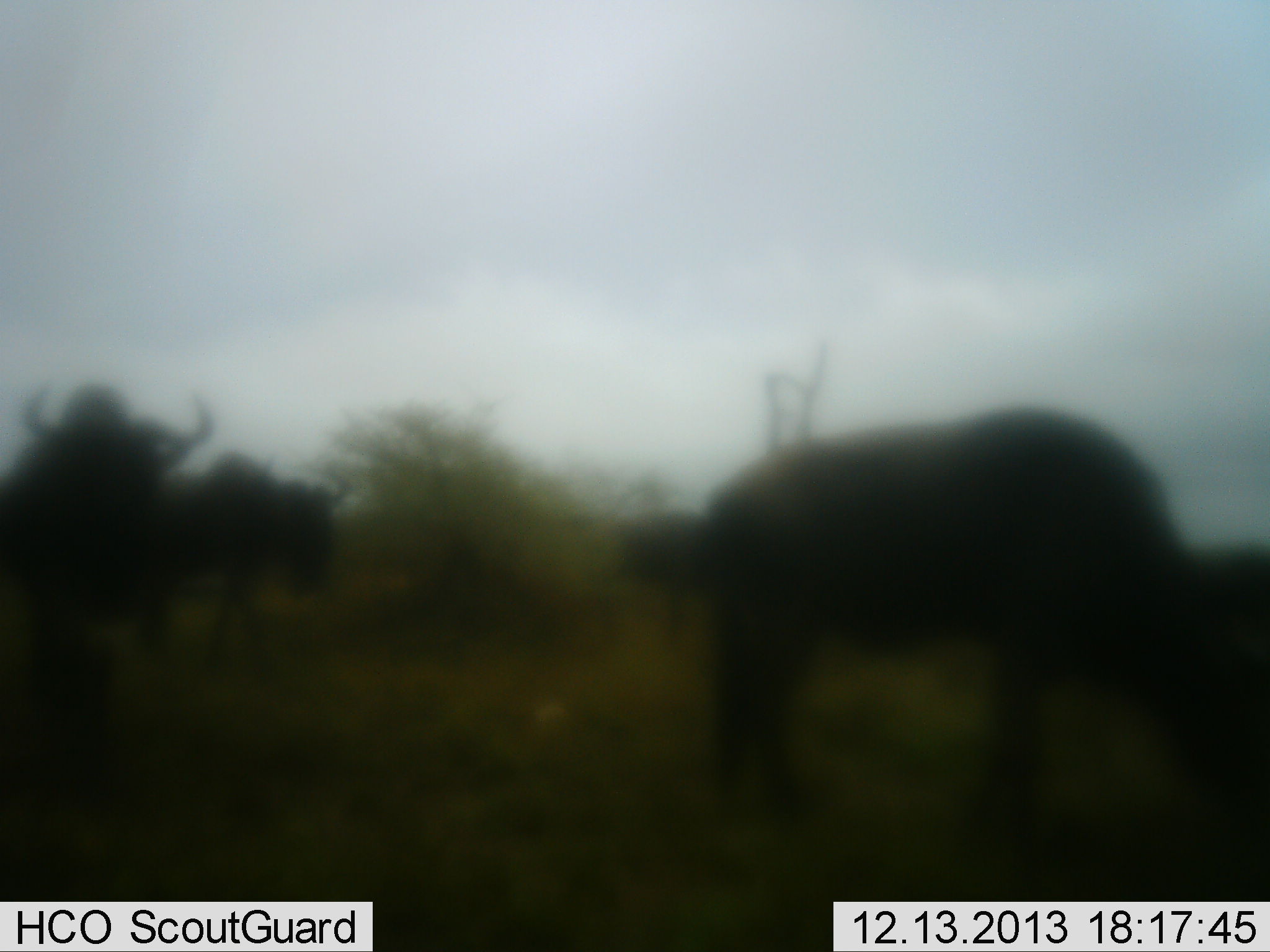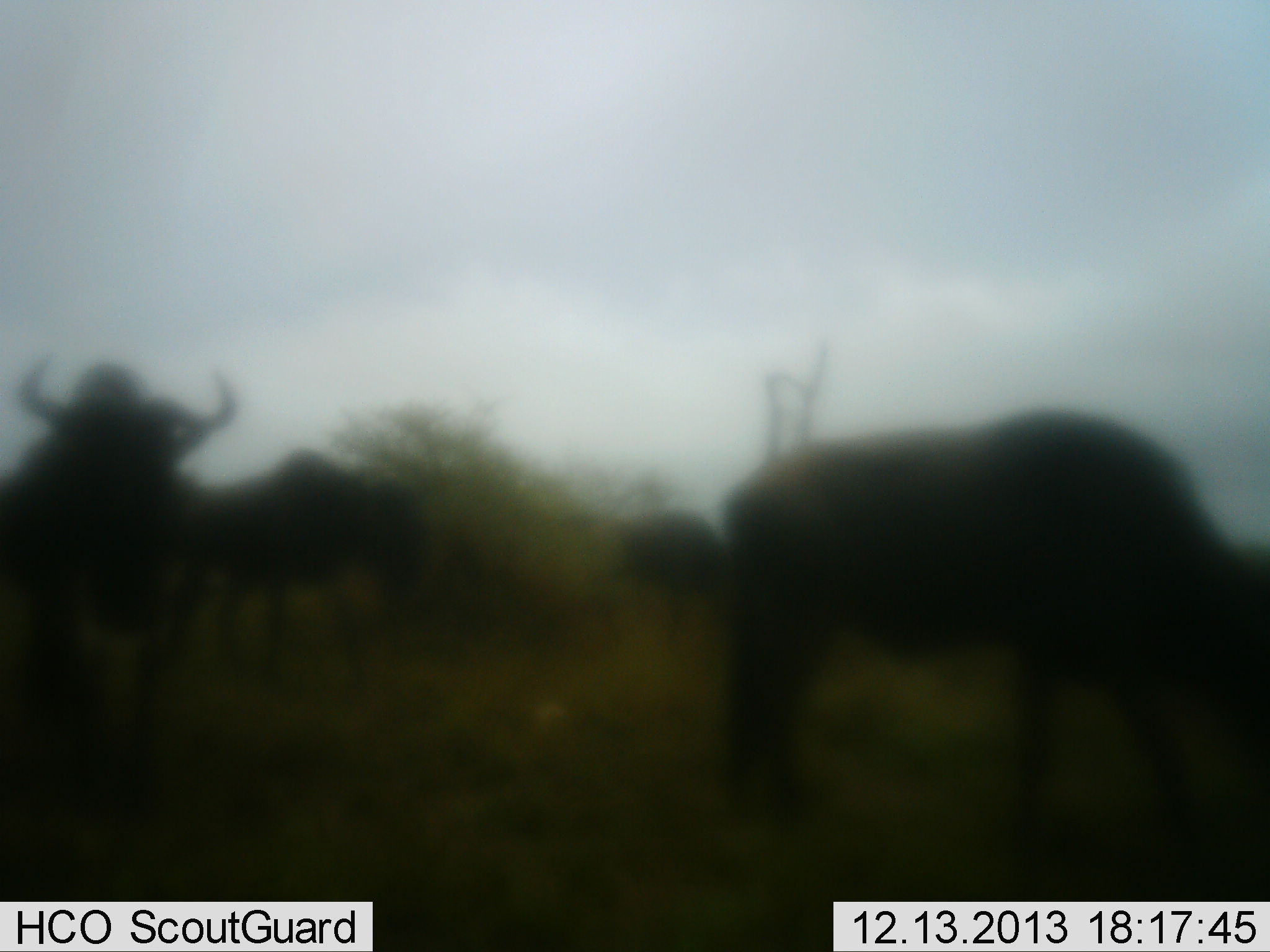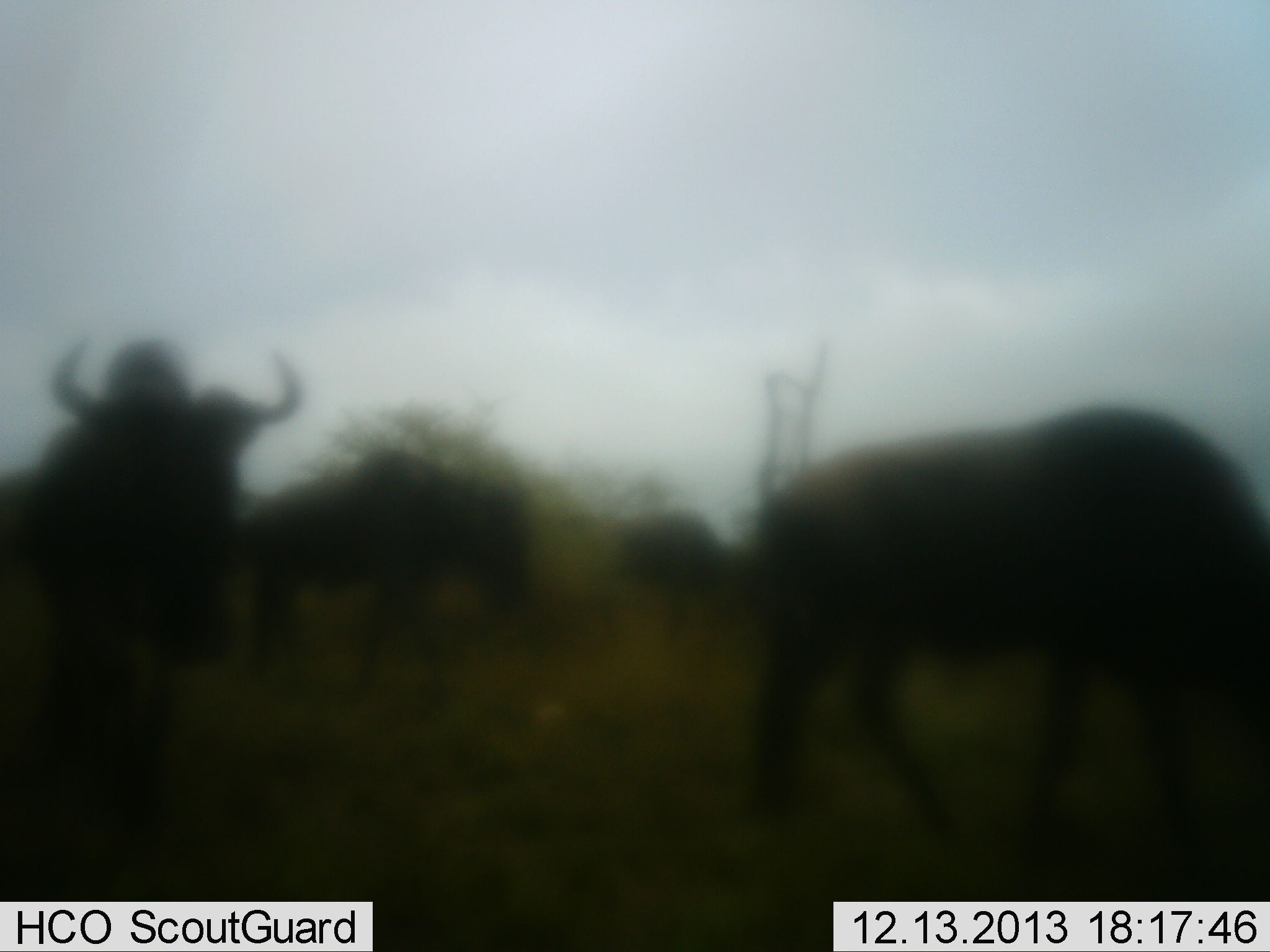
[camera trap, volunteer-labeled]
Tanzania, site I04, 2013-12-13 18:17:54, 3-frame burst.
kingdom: Animalia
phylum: Chordata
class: Mammalia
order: Artiodactyla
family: Bovidae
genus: Connochaetes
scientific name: Connochaetes taurinus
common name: blue wildebeest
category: wildebeest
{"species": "wildebeest (blue wildebeest) (Connochaetes taurinus)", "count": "4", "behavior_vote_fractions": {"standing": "10%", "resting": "0%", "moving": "100%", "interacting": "0%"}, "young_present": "0%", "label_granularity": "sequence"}